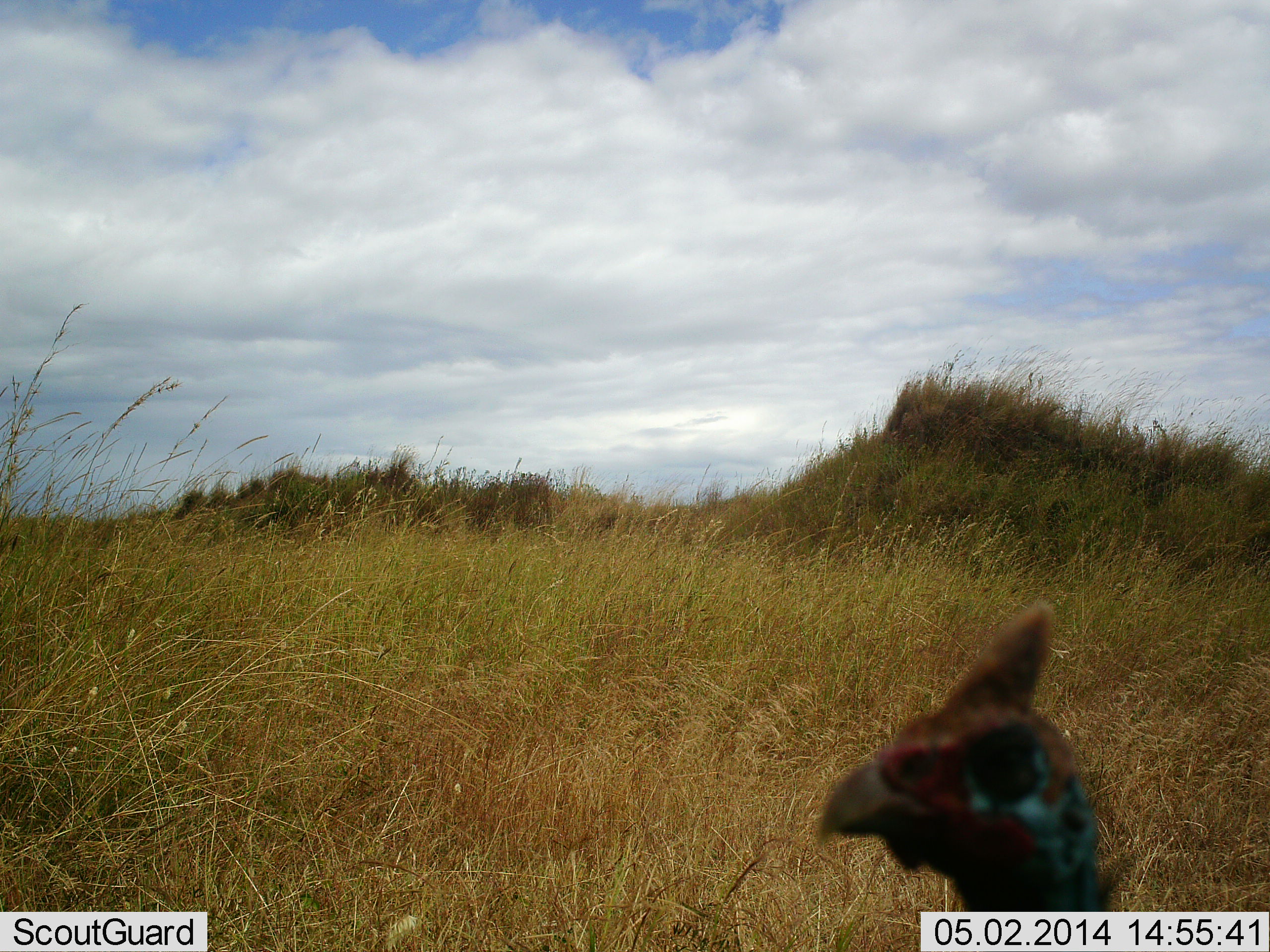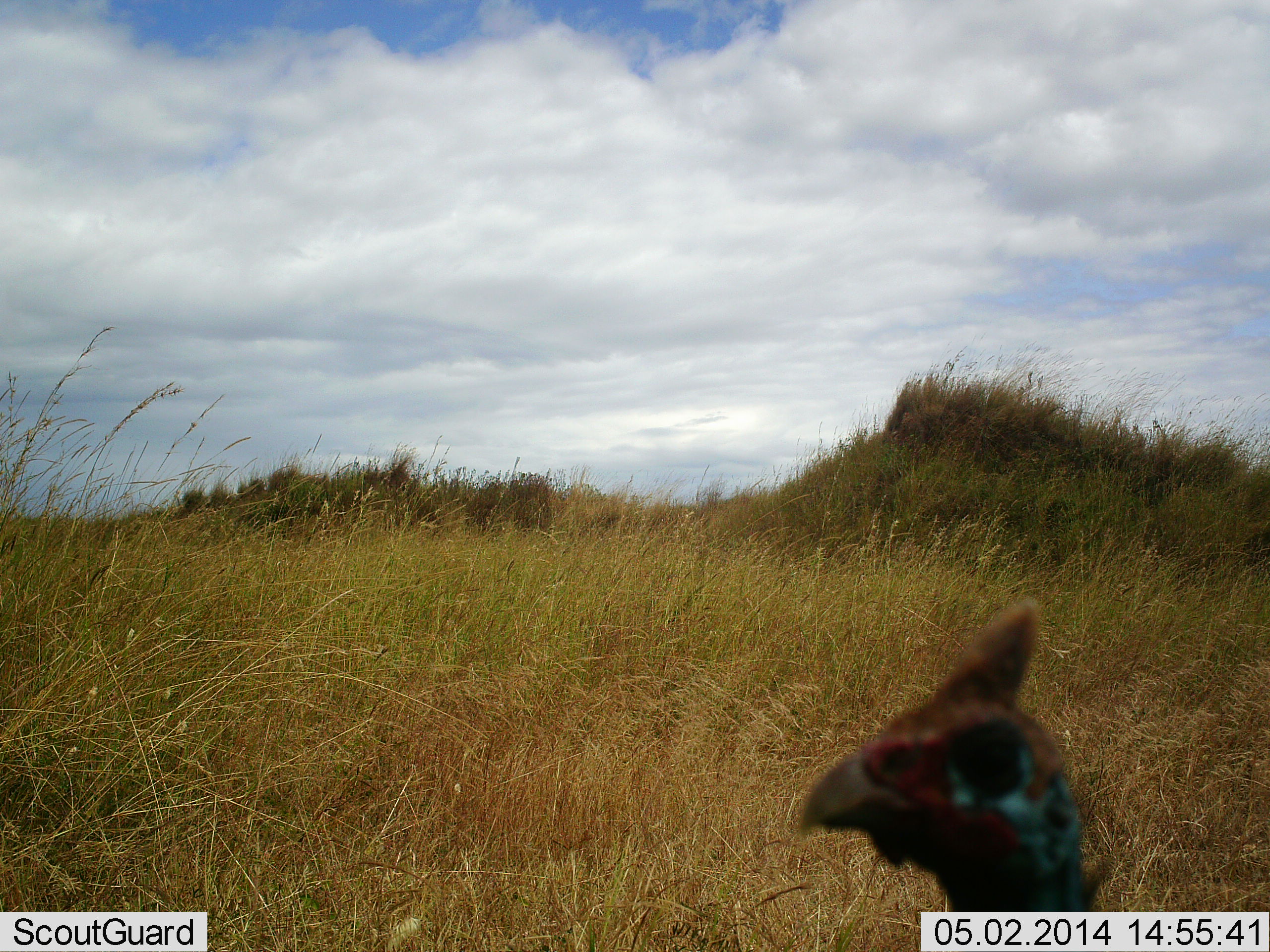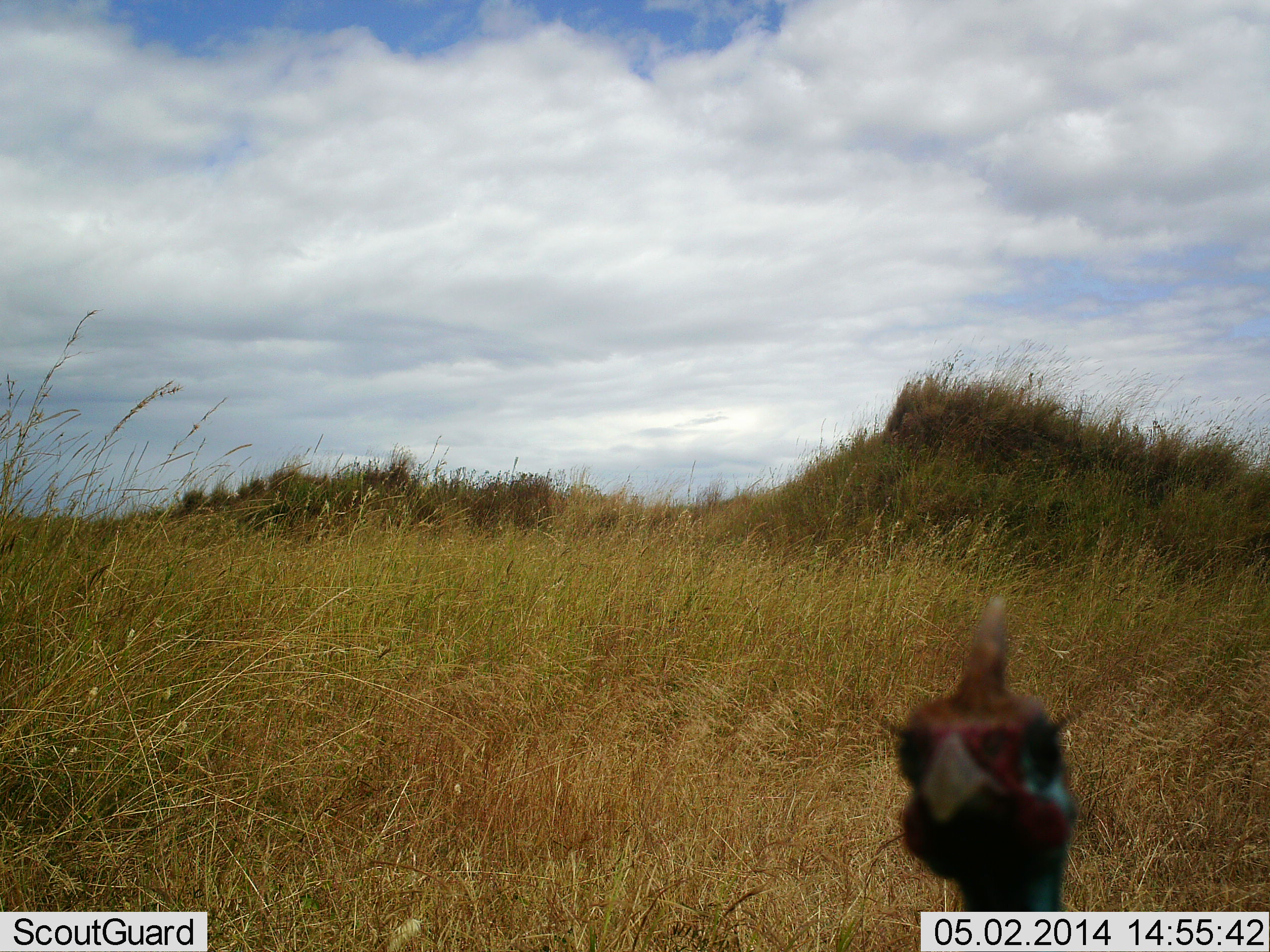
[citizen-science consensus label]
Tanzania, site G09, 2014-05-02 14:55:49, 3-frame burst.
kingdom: Animalia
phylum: Chordata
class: Aves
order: Galliformes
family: Numididae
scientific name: Numididae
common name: guinea fowl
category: guineafowl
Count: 1.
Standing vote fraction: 76%.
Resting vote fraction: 3%.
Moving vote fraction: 9%.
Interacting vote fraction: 15%.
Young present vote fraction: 0%.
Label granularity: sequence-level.